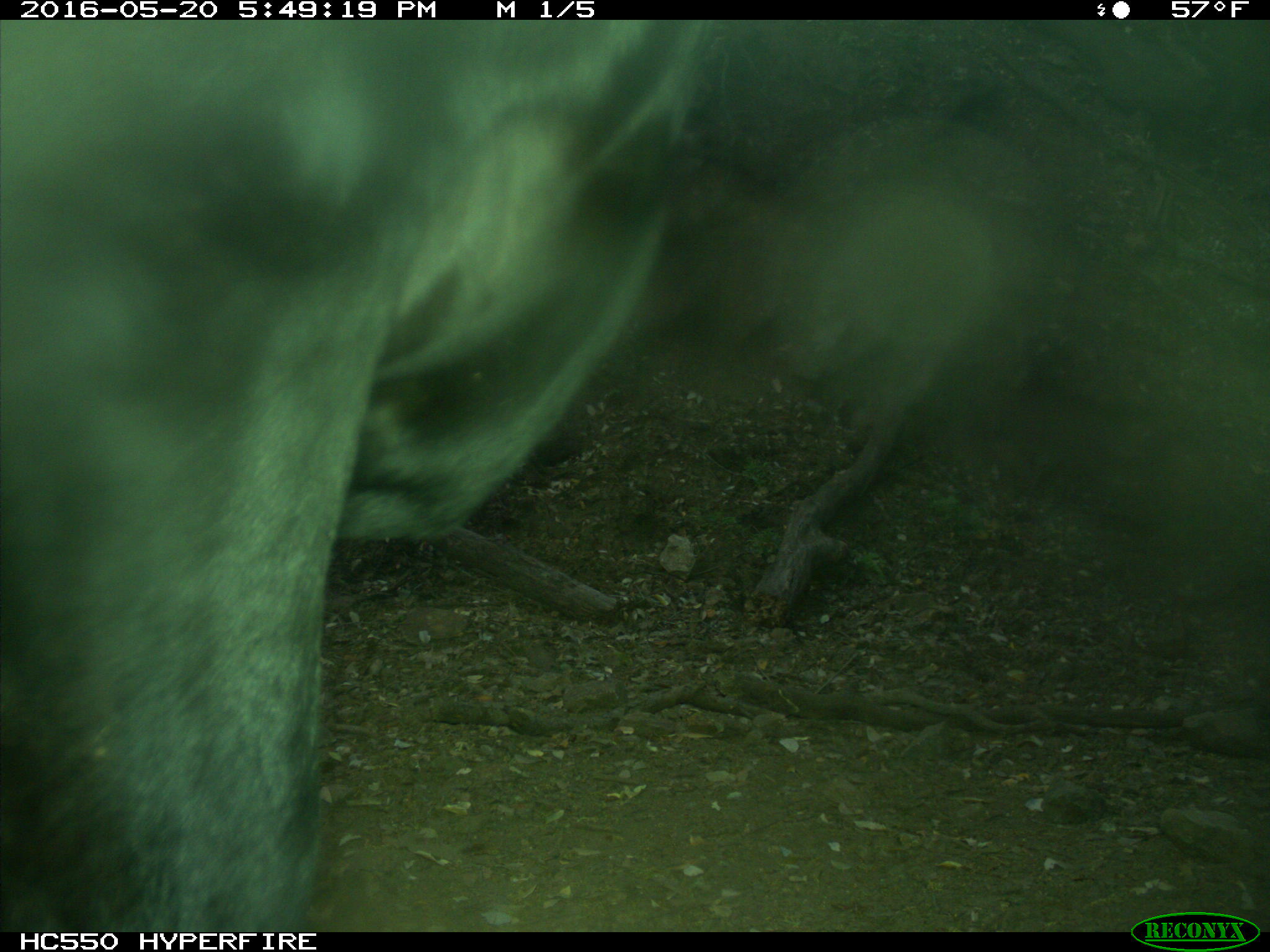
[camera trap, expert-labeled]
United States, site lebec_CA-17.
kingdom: Animalia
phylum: Chordata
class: Mammalia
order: Artiodactyla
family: Bovidae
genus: Bos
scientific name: Bos taurus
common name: domestic cow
Bos taurus (domestic cow).